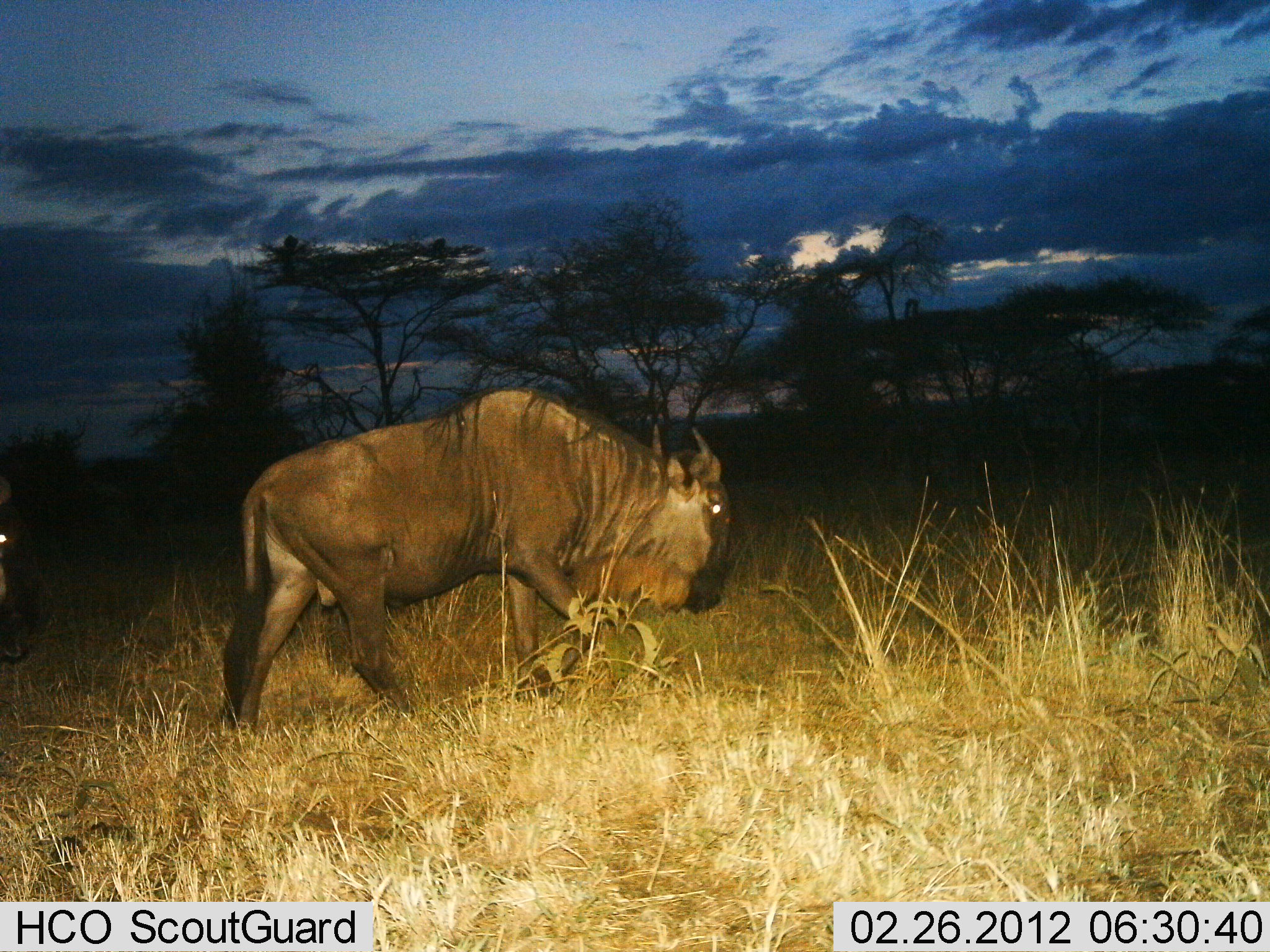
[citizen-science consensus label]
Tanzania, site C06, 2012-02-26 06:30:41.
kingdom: Animalia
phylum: Chordata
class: Mammalia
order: Artiodactyla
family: Bovidae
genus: Connochaetes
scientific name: Connochaetes taurinus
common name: blue wildebeest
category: wildebeest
Wildebeest (blue wildebeest) (Connochaetes taurinus), count 1. Behavior (volunteer vote fractions): standing 0%, resting 0%, moving 100%, interacting 0%. Young present (vote fraction): 0%. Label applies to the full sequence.